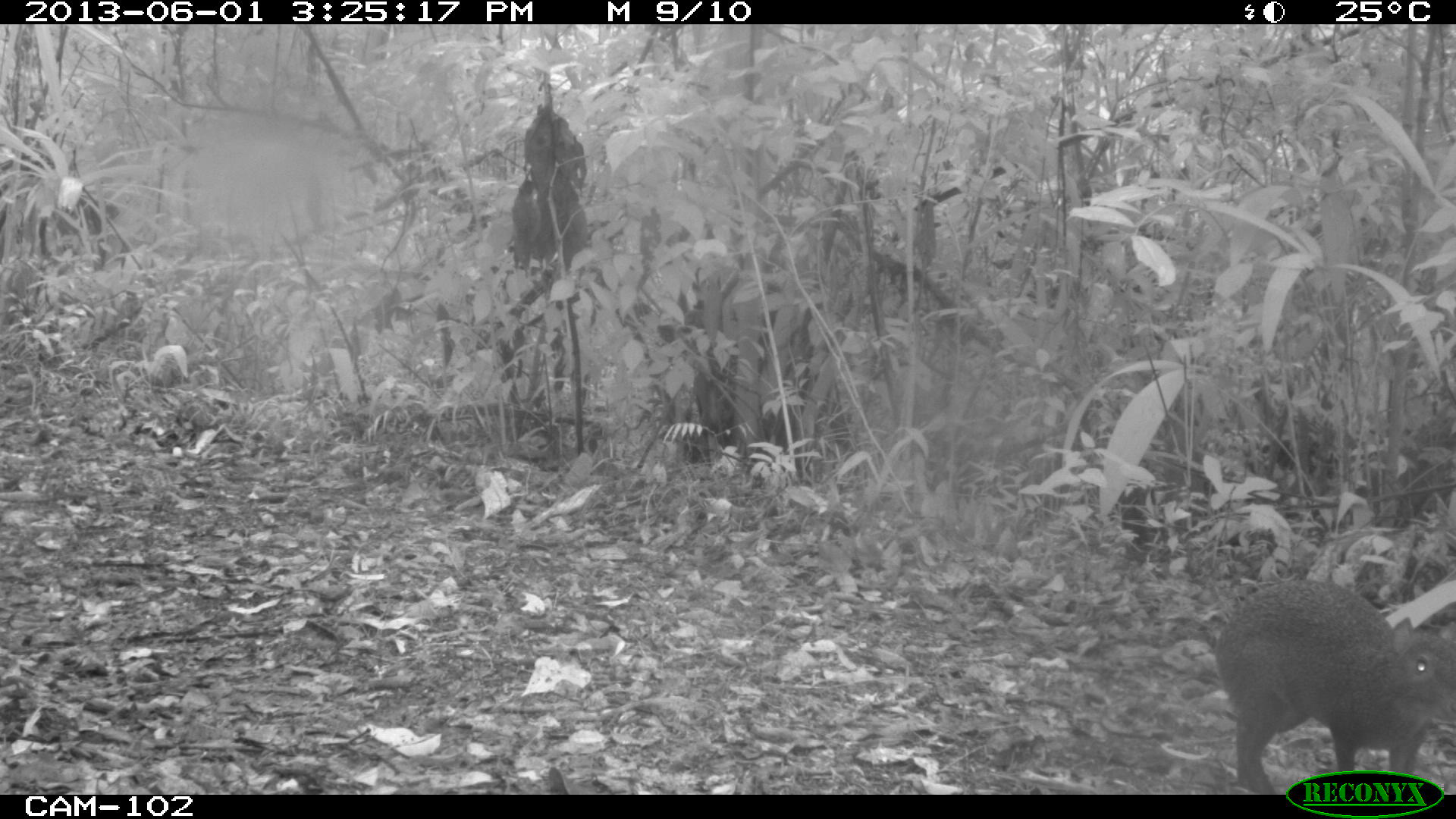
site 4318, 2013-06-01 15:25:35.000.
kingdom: Animalia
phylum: Chordata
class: Mammalia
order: Rodentia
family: Dasyproctidae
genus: Dasyprocta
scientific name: Dasyprocta punctata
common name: central american agouti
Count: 1.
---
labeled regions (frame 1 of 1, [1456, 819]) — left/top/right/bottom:
dasyprocta punctata: 1214/577/1454/794